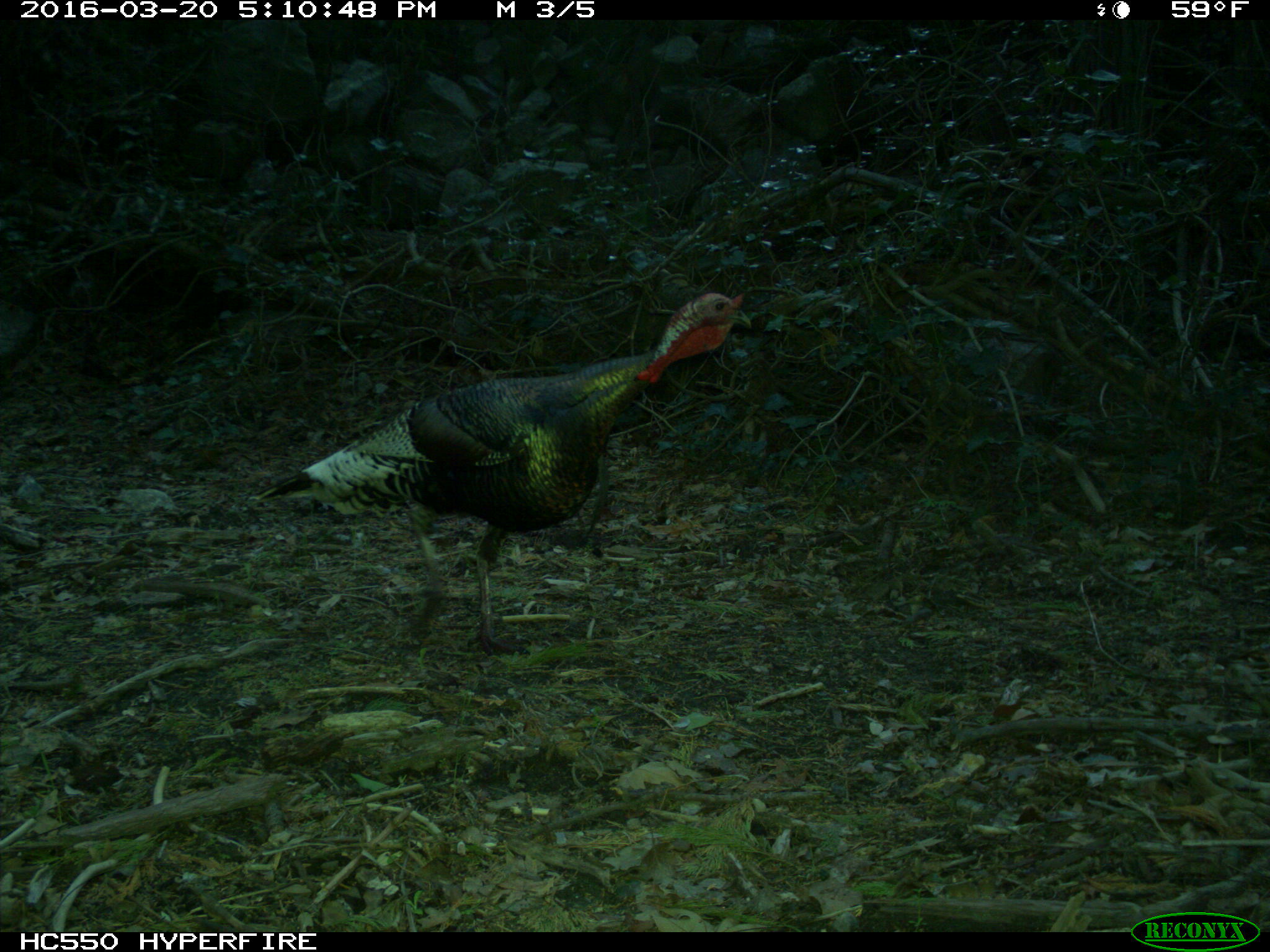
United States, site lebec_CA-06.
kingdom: Animalia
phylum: Chordata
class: Aves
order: Galliformes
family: Phasianidae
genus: Meleagris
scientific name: Meleagris gallopavo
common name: wild turkey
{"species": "Meleagris gallopavo (wild turkey)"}